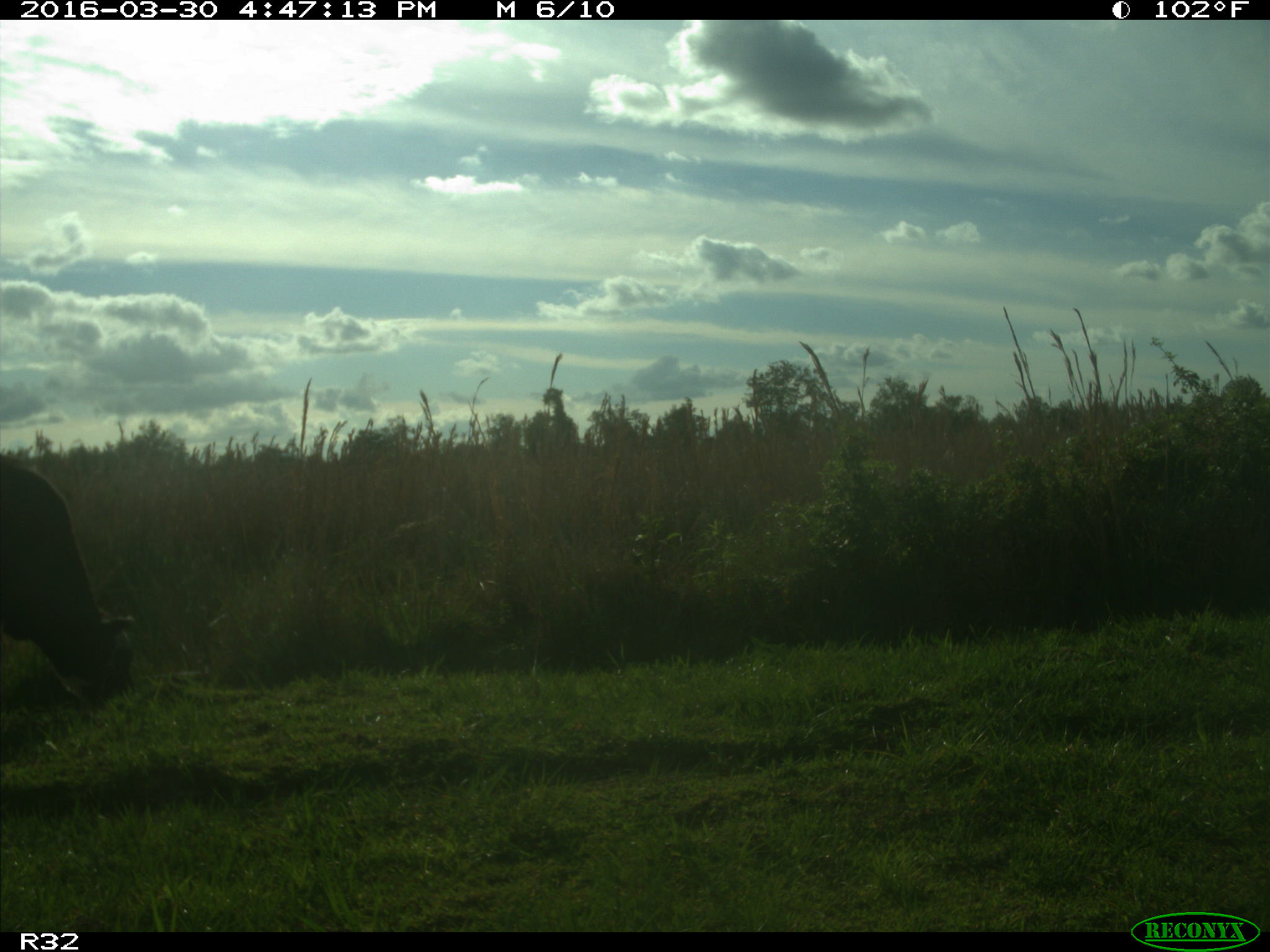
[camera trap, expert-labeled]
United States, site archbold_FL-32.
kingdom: Animalia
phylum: Chordata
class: Mammalia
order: Artiodactyla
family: Bovidae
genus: Bos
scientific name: Bos taurus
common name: domestic cow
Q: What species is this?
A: Bos taurus (domestic cow).